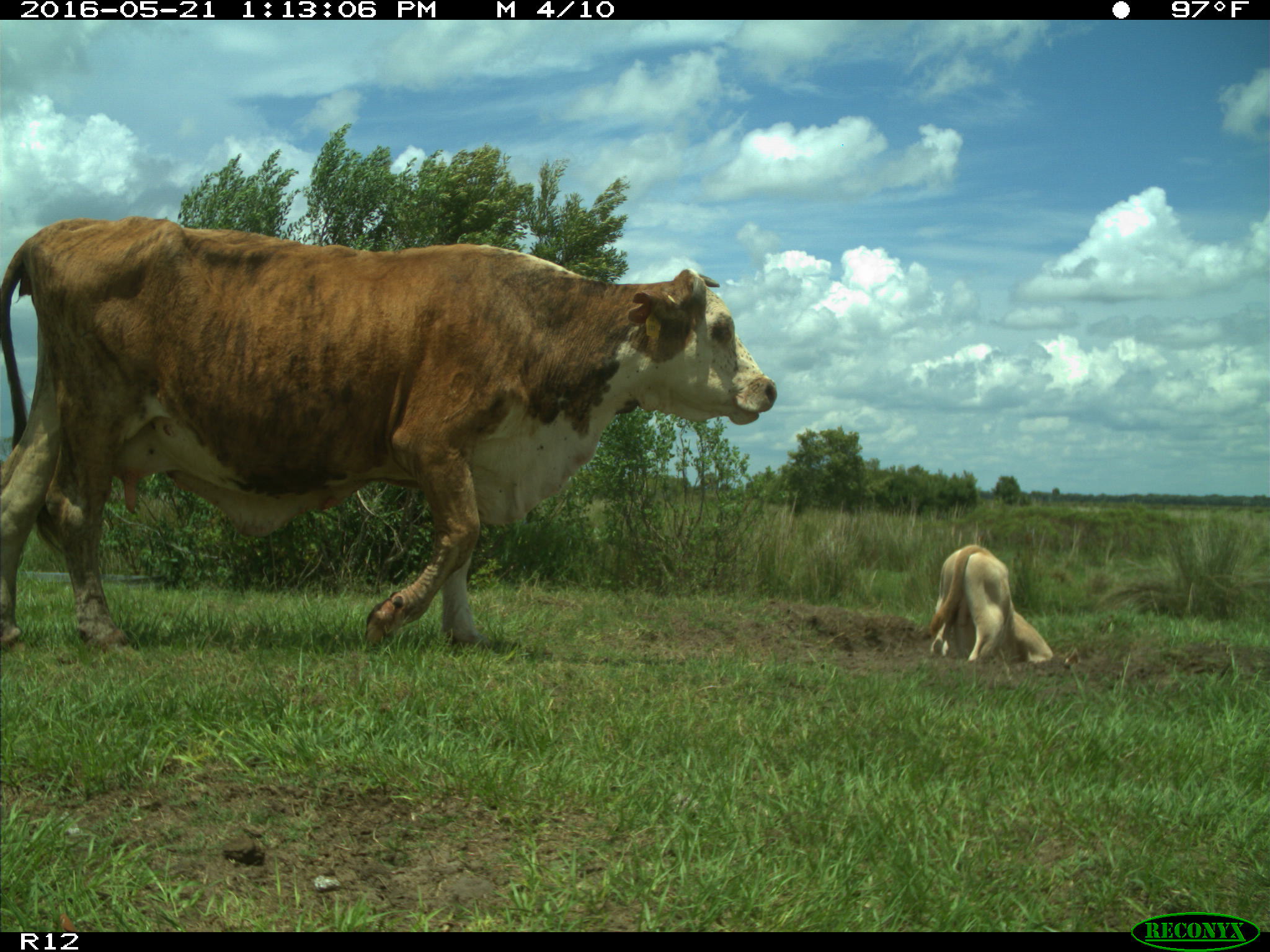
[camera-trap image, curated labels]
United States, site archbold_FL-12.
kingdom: Animalia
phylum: Chordata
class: Mammalia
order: Artiodactyla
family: Bovidae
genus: Bos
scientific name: Bos taurus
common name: domestic cow